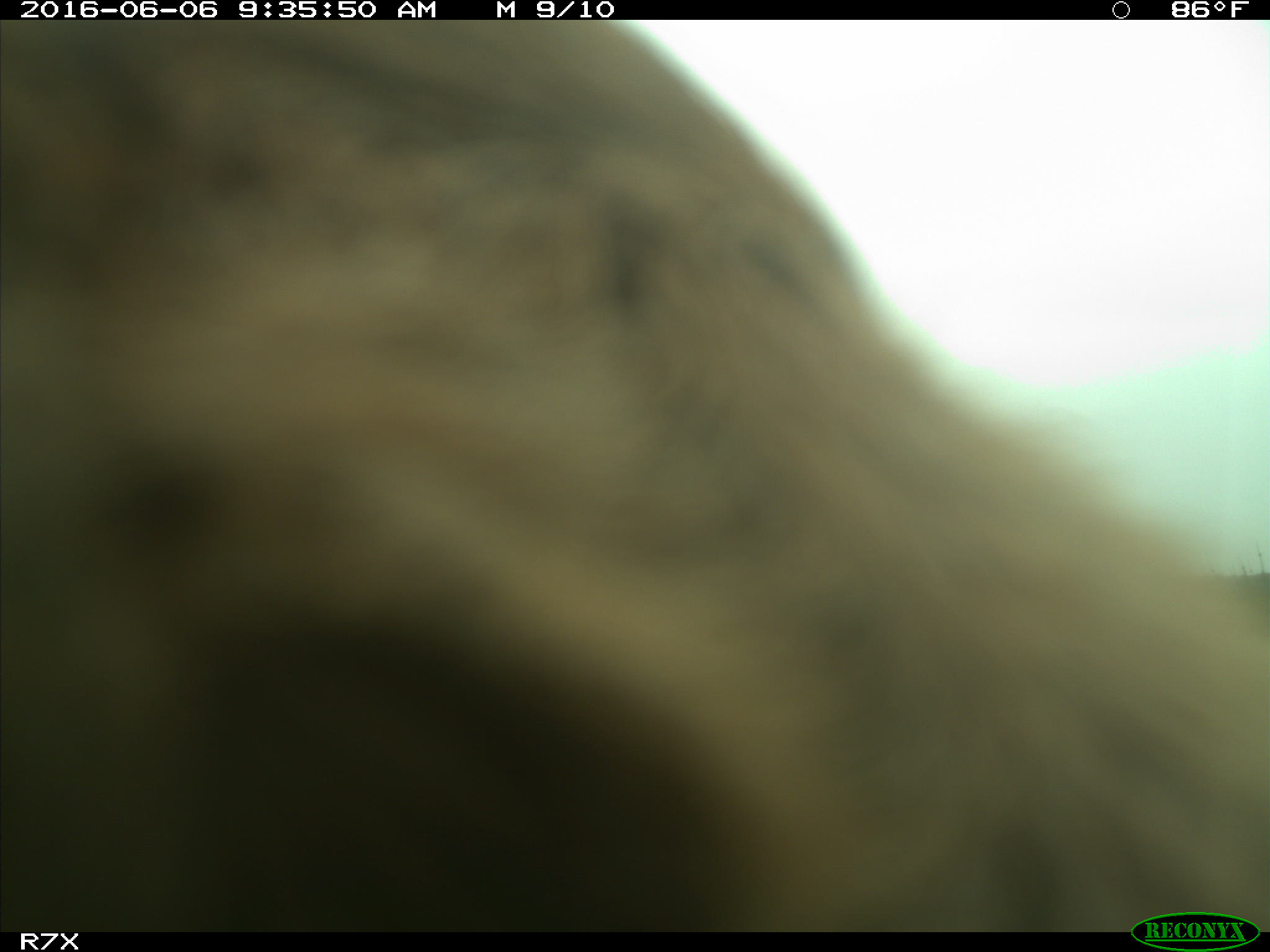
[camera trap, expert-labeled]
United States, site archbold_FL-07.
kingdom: Animalia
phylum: Chordata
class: Mammalia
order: Artiodactyla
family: Bovidae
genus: Bos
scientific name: Bos taurus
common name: domestic cow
Bos taurus (domestic cow).